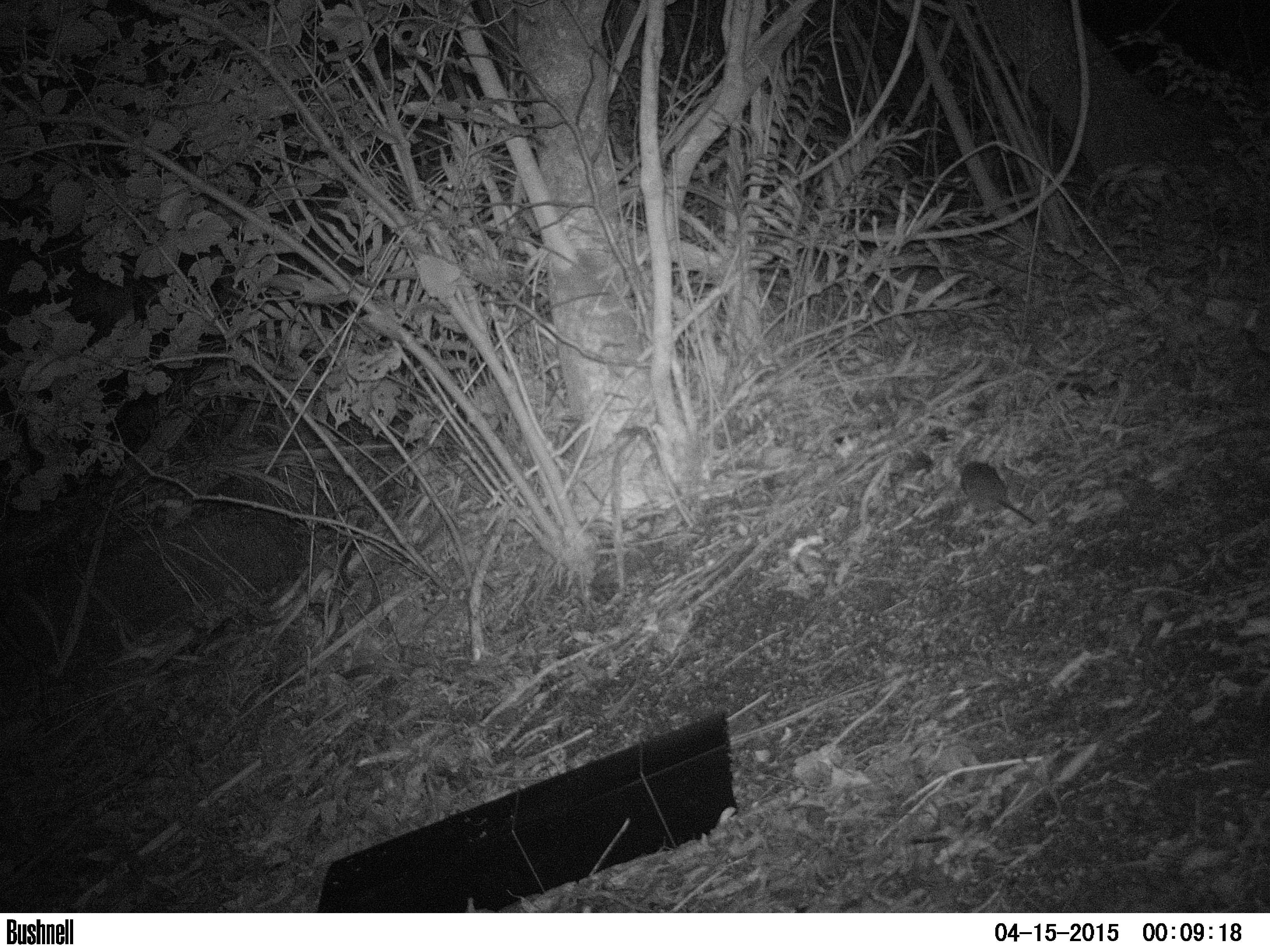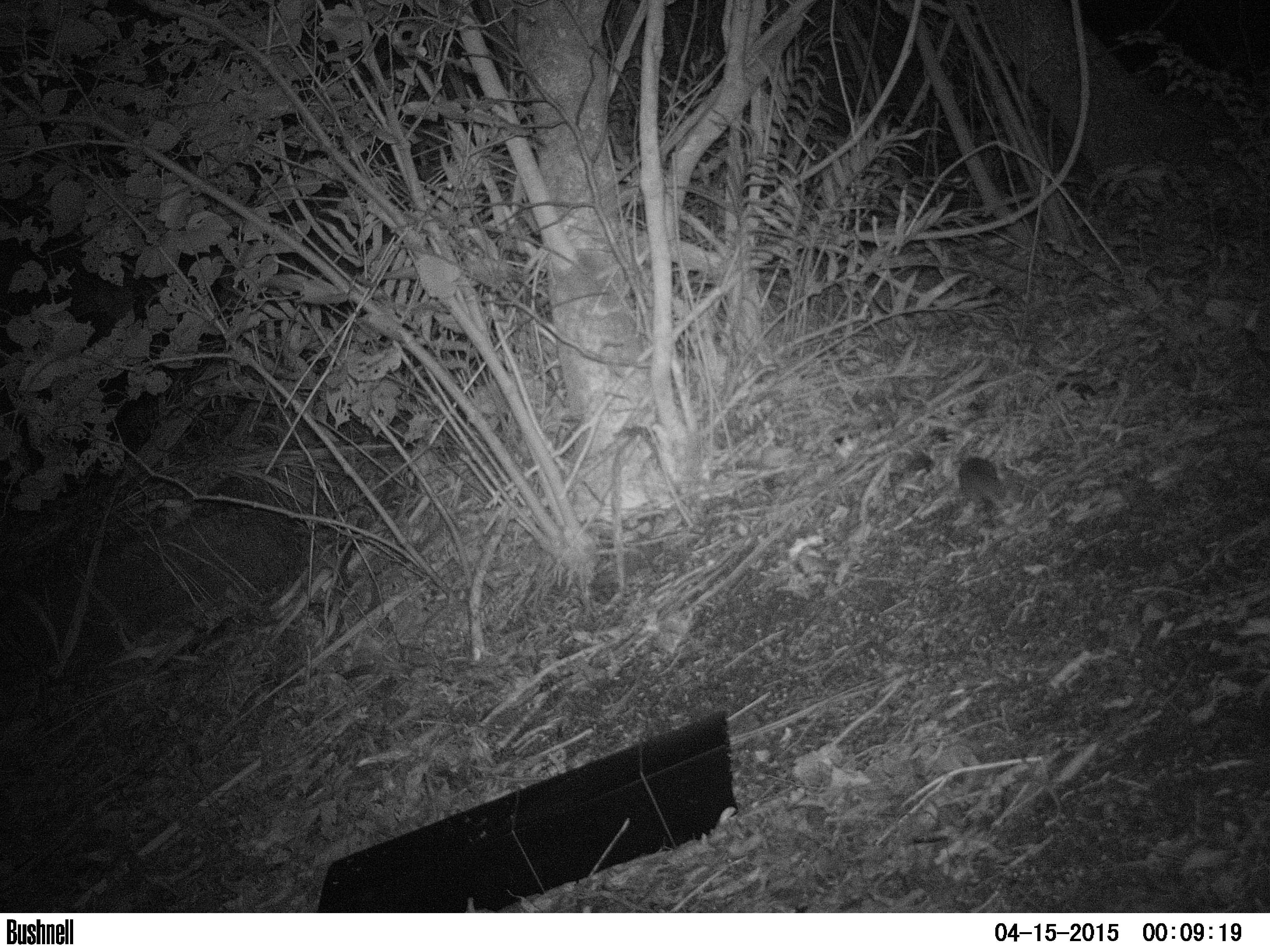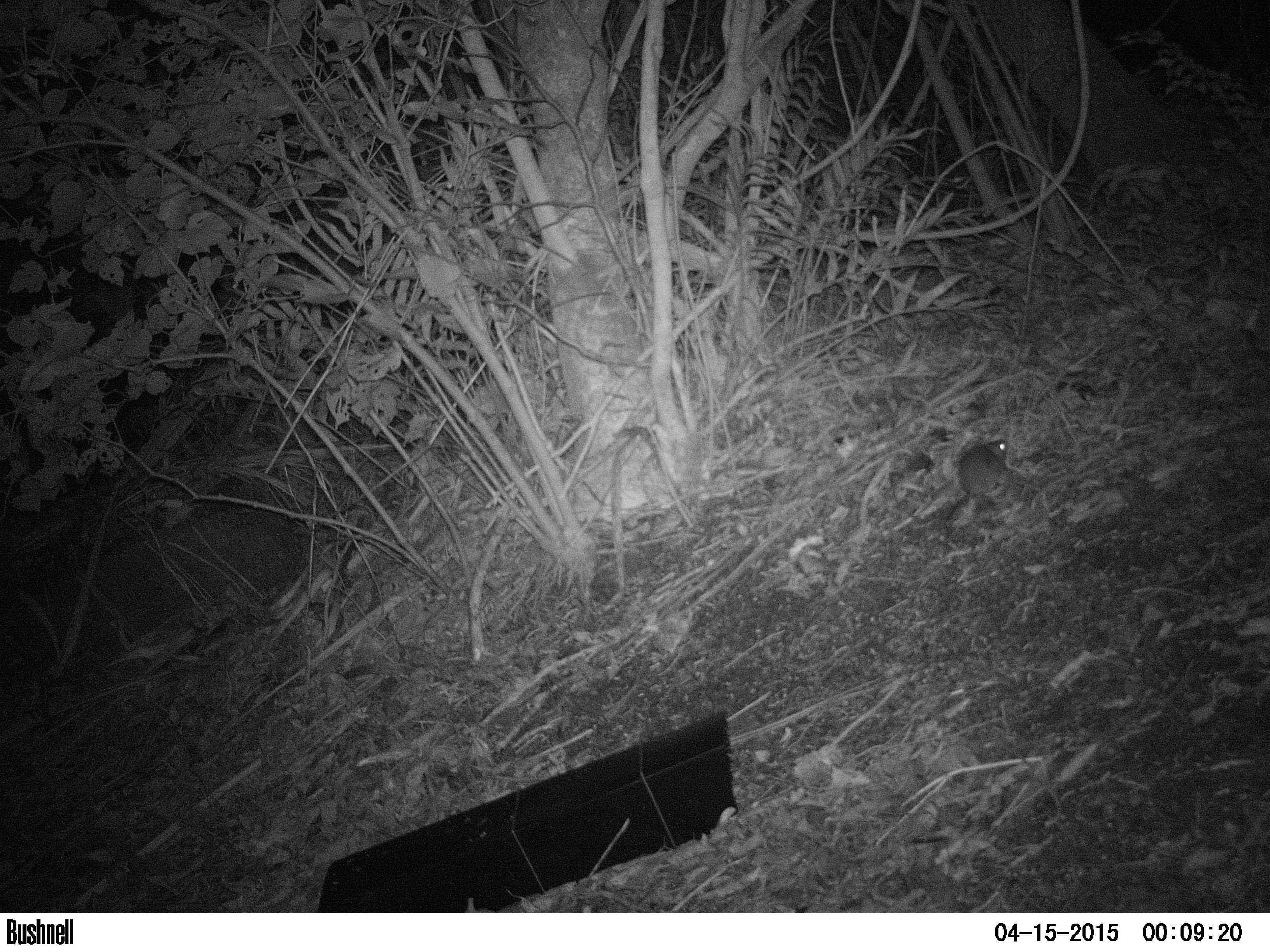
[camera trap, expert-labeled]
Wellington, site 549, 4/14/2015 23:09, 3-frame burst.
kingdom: Animalia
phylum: Chordata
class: Mammalia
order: Rodentia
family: Muridae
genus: Rattus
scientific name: Rattus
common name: rat